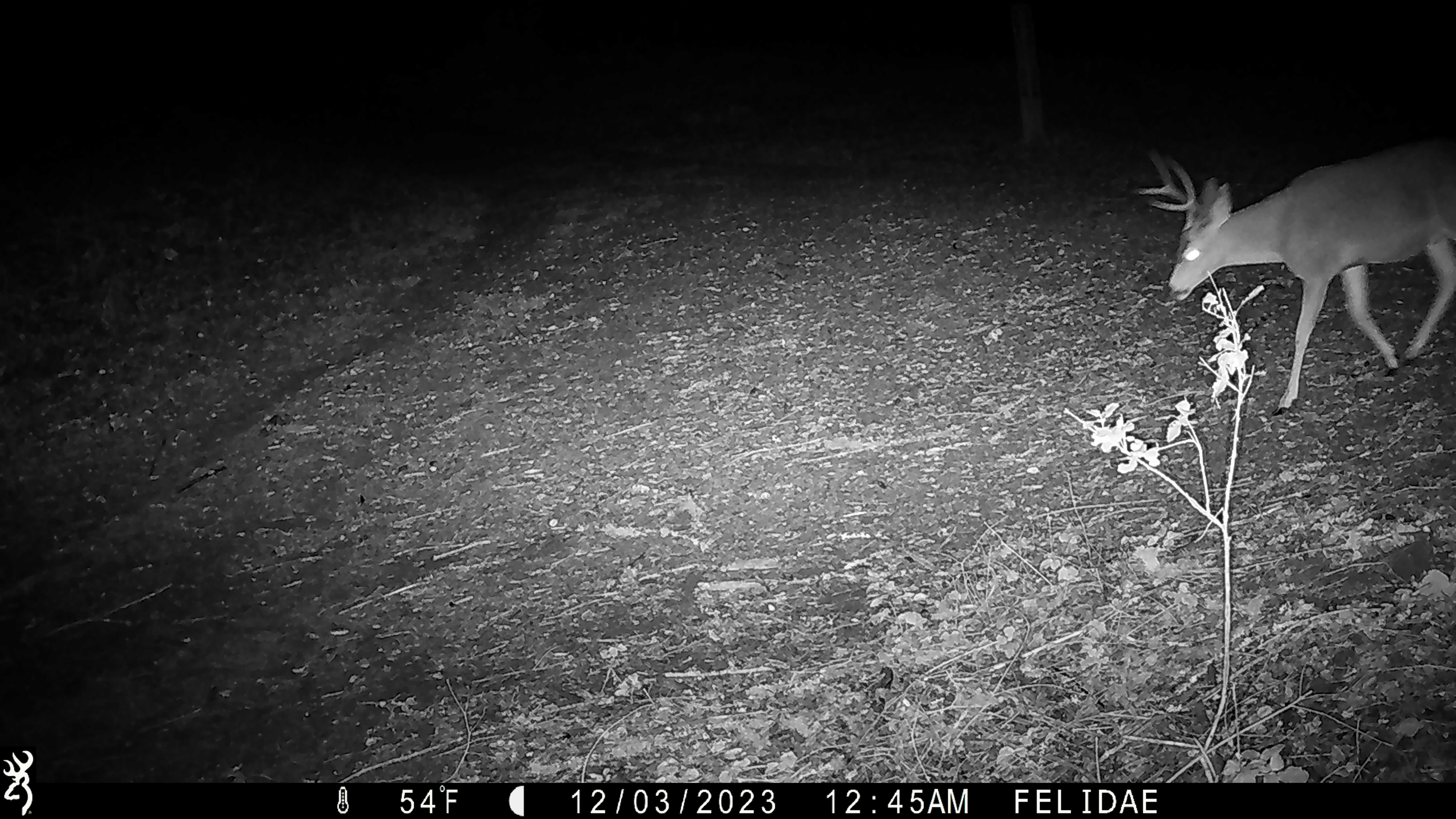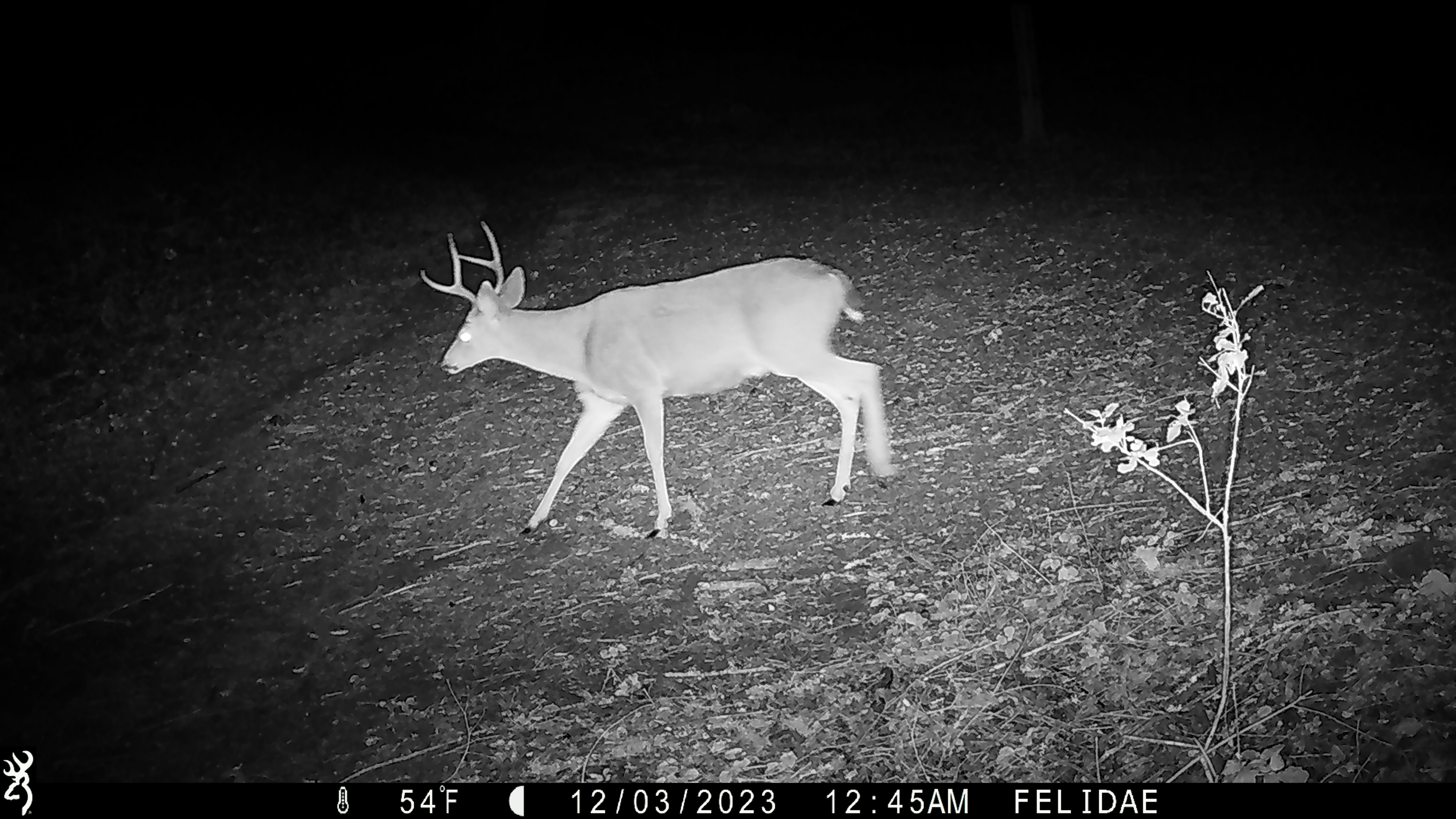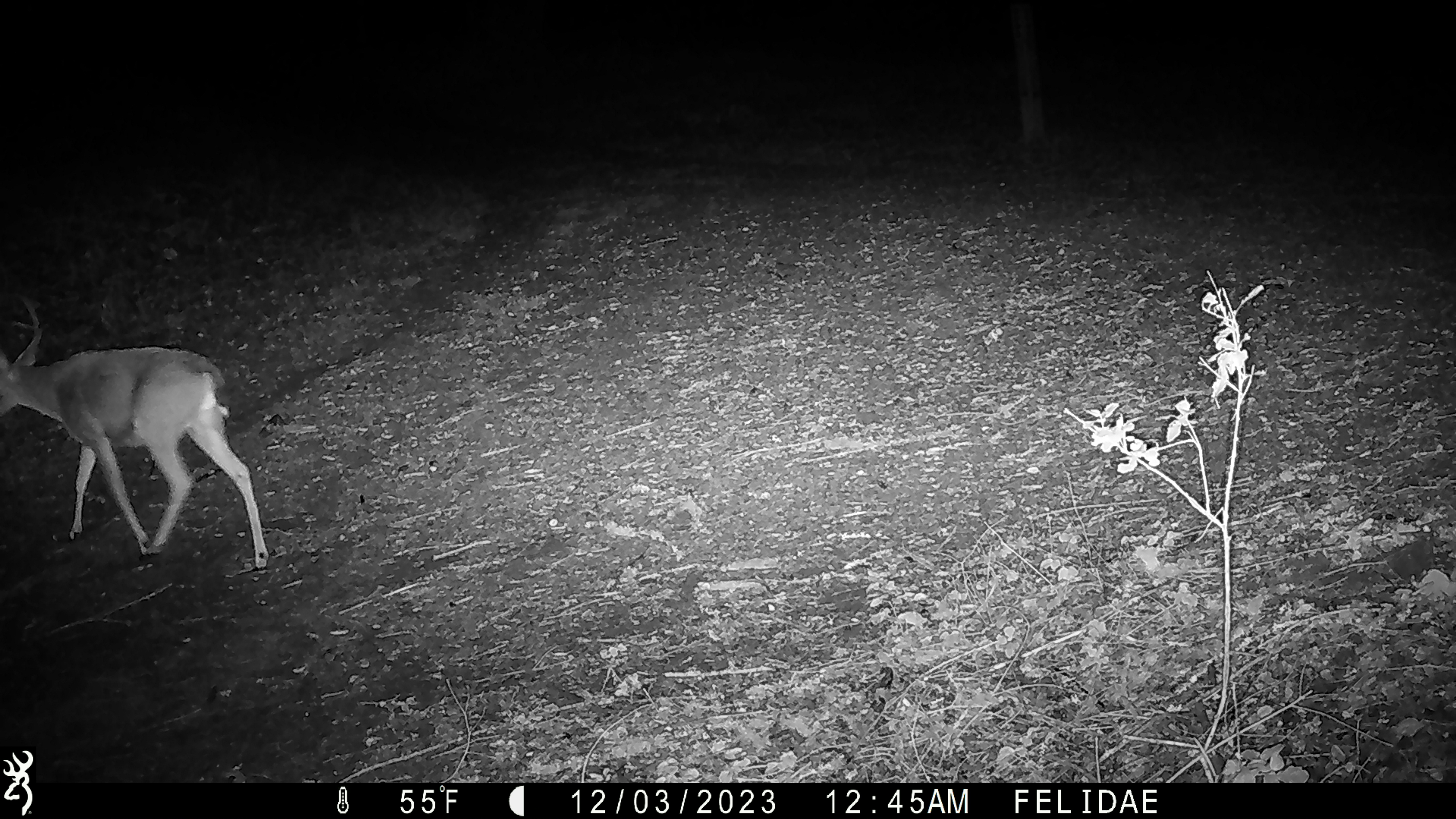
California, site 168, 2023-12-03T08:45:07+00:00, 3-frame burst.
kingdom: Animalia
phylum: Chordata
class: Mammalia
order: Artiodactyla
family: Cervidae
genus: Odocoileus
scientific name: Odocoileus hemionus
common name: mule deer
Mule deer (Odocoileus hemionus).